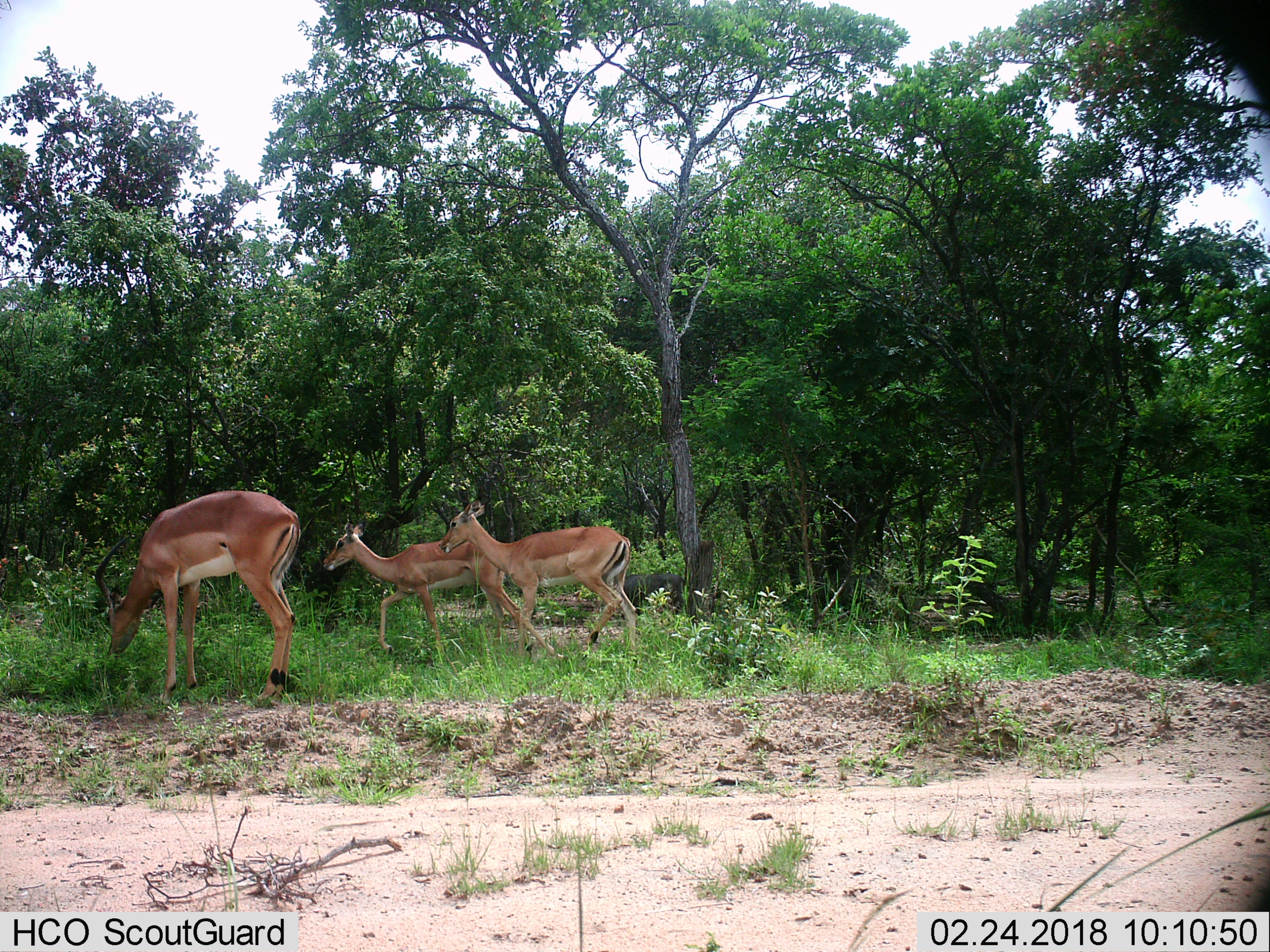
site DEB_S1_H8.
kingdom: Animalia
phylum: Chordata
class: Mammalia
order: Artiodactyla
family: Bovidae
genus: Aepyceros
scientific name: Aepyceros melampus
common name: impala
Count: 3.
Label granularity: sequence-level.